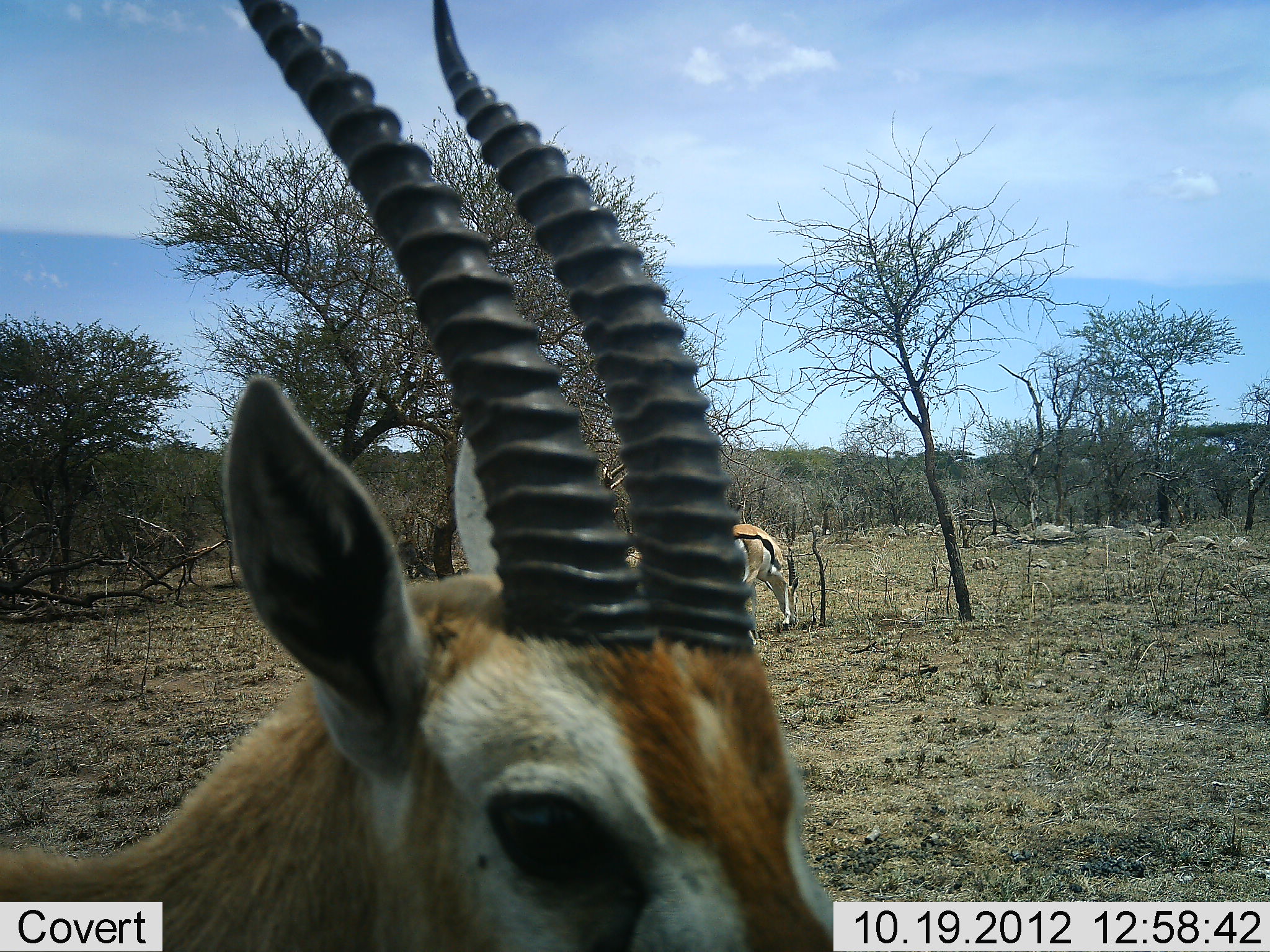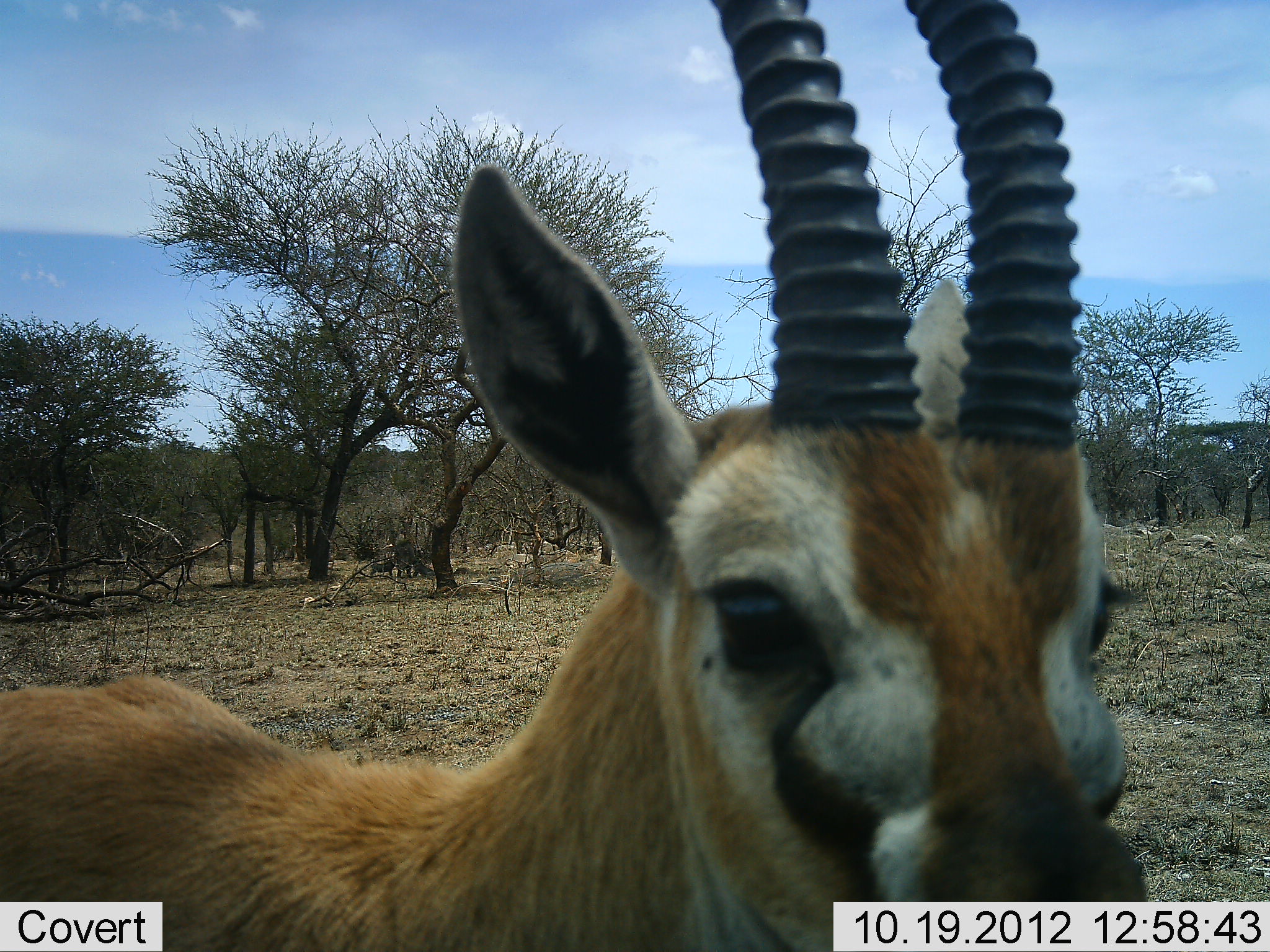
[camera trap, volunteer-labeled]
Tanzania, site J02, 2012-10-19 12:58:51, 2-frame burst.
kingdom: Animalia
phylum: Chordata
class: Mammalia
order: Artiodactyla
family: Bovidae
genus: Eudorcas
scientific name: Eudorcas thomsonii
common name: thomson's gazelle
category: gazellethomsons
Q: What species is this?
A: Gazellethomsons (thomson's gazelle) (Eudorcas thomsonii).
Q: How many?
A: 2.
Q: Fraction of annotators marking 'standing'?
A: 18%.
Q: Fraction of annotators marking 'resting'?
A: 0%.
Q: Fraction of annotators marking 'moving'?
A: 91%.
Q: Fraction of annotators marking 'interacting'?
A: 0%.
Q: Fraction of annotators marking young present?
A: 0%.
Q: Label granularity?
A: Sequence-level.